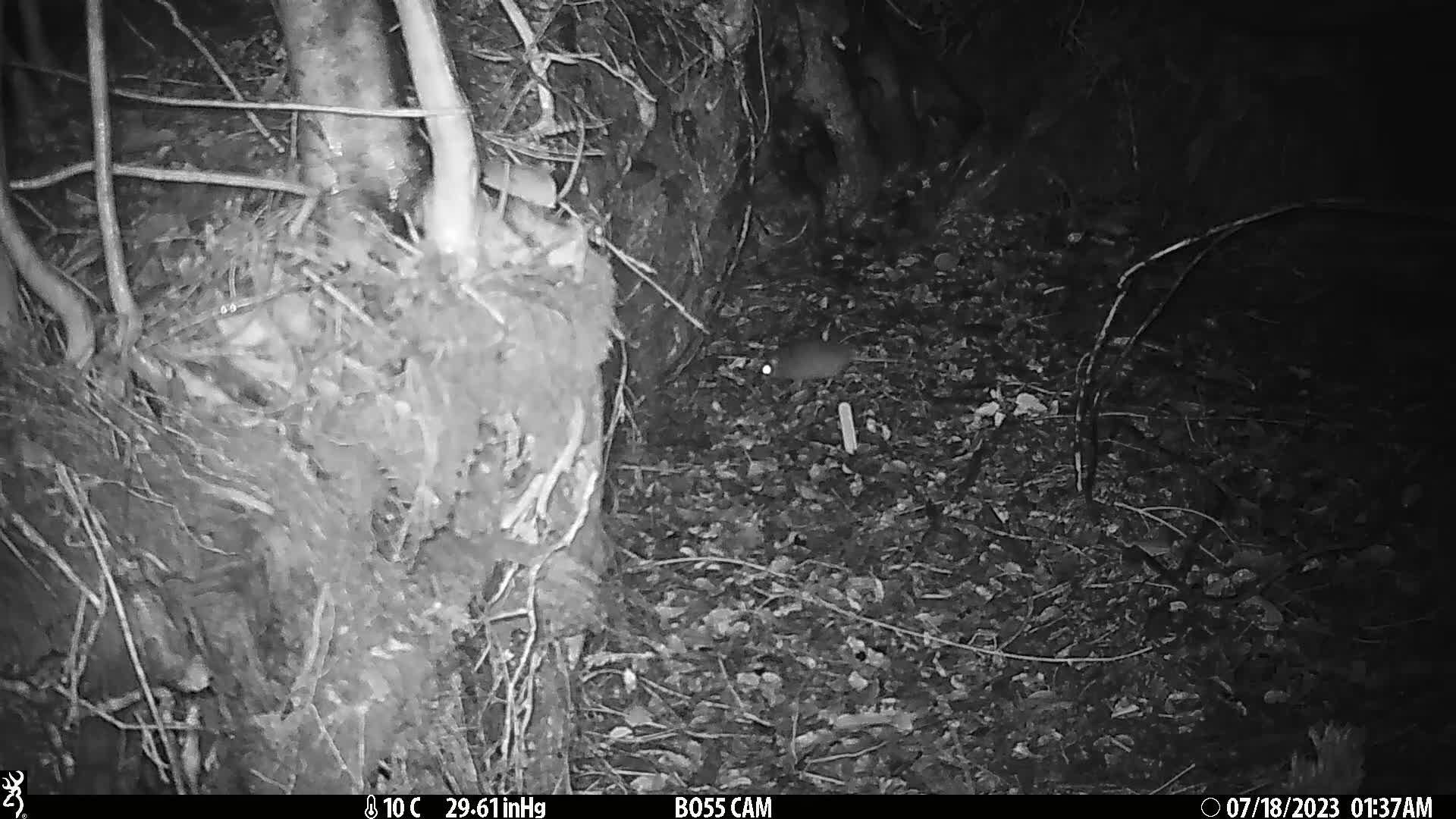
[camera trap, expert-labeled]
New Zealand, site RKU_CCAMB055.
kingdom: Animalia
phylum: Chordata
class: Mammalia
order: Rodentia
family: Muridae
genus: Rattus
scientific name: Rattus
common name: rat